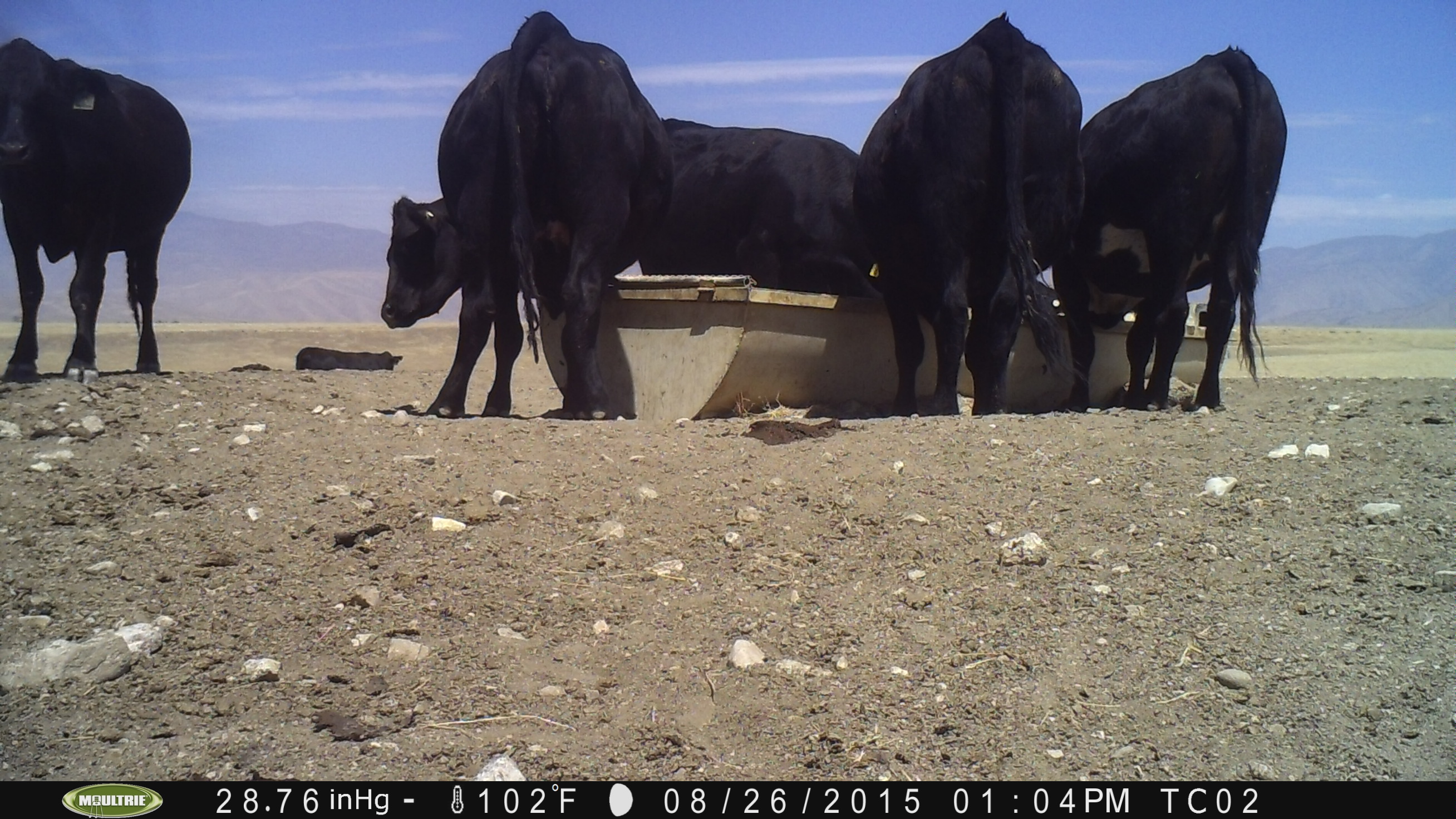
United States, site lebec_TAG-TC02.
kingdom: Animalia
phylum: Chordata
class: Mammalia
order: Artiodactyla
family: Bovidae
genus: Bos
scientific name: Bos taurus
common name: domestic cow